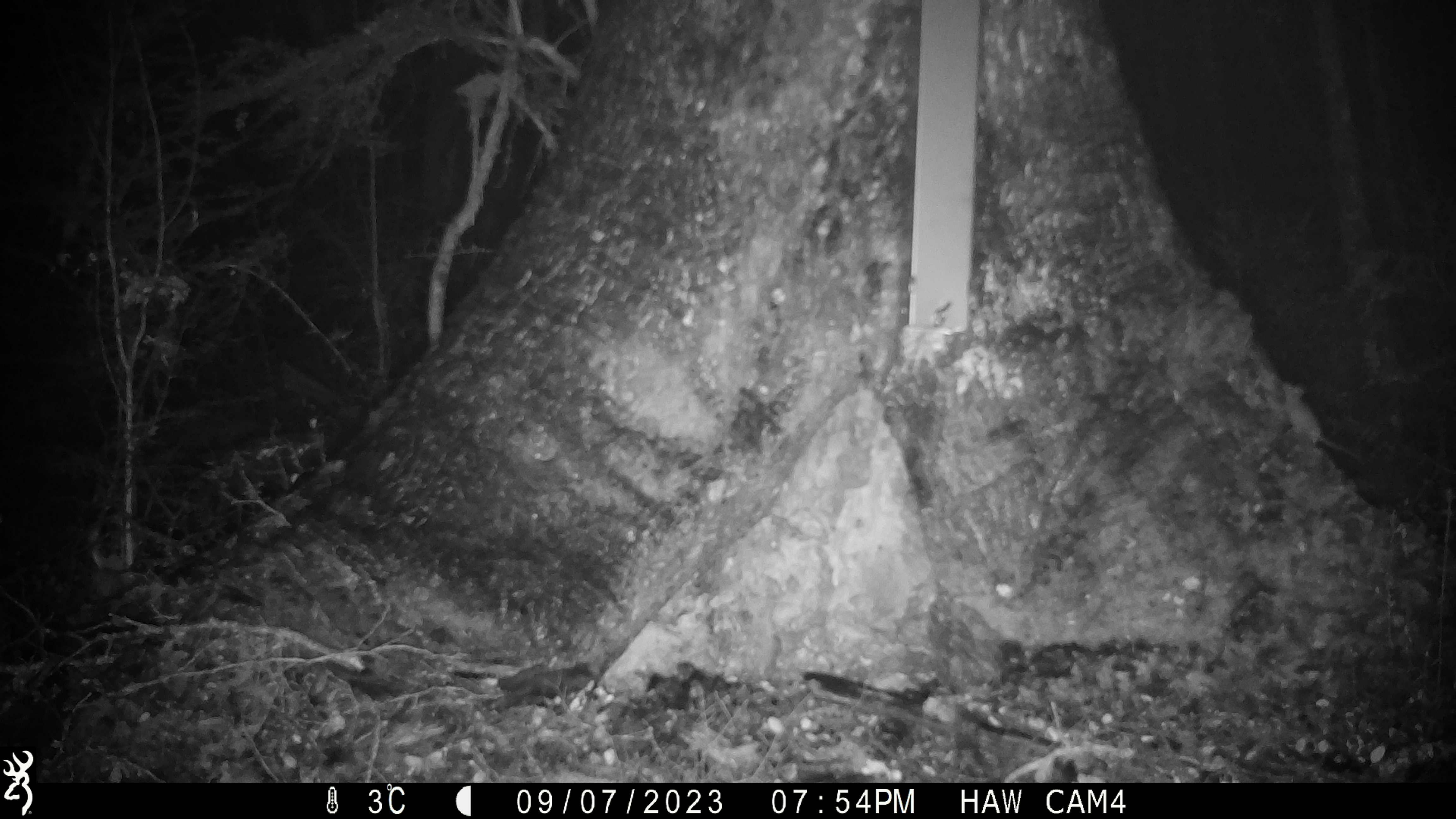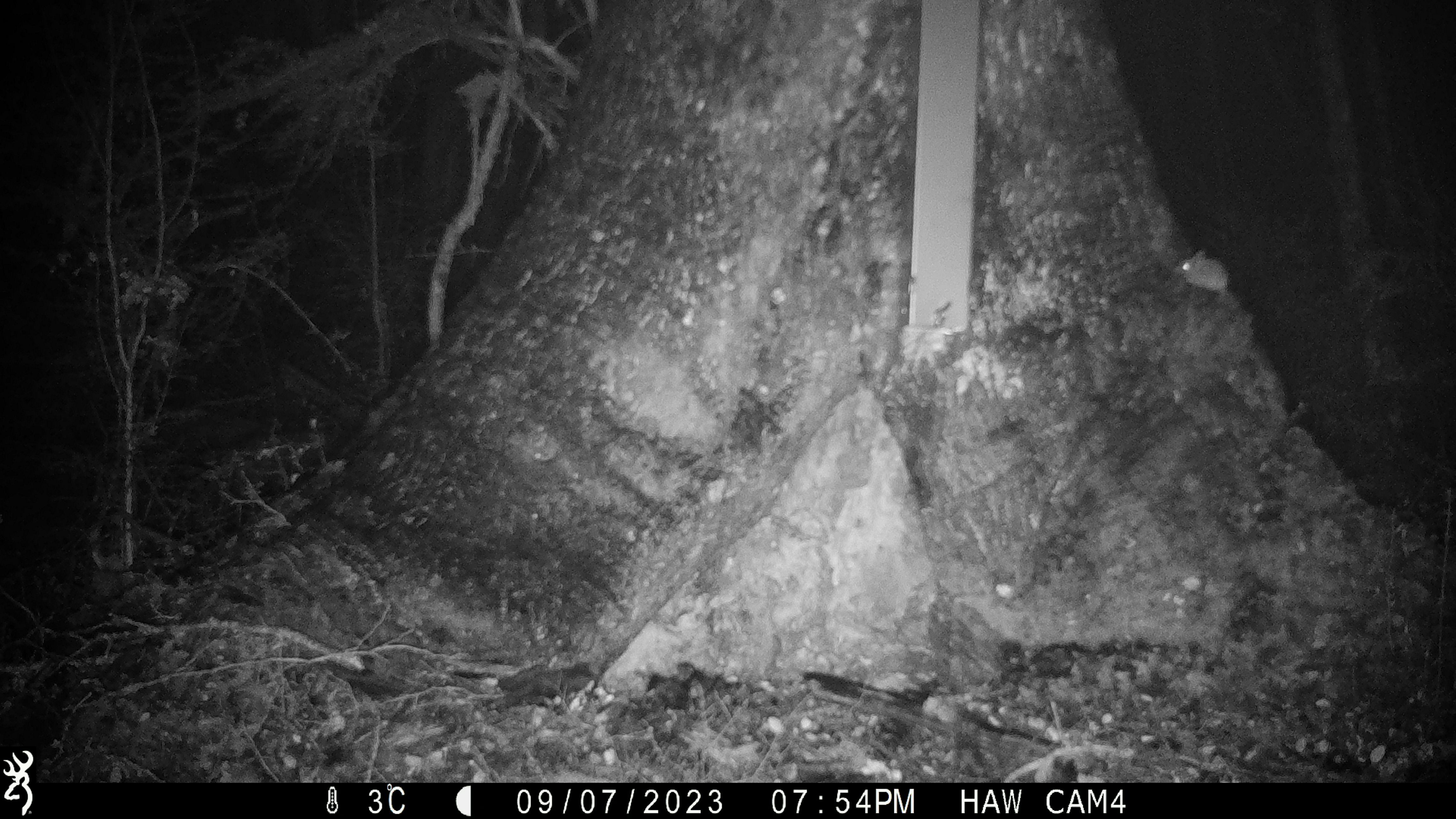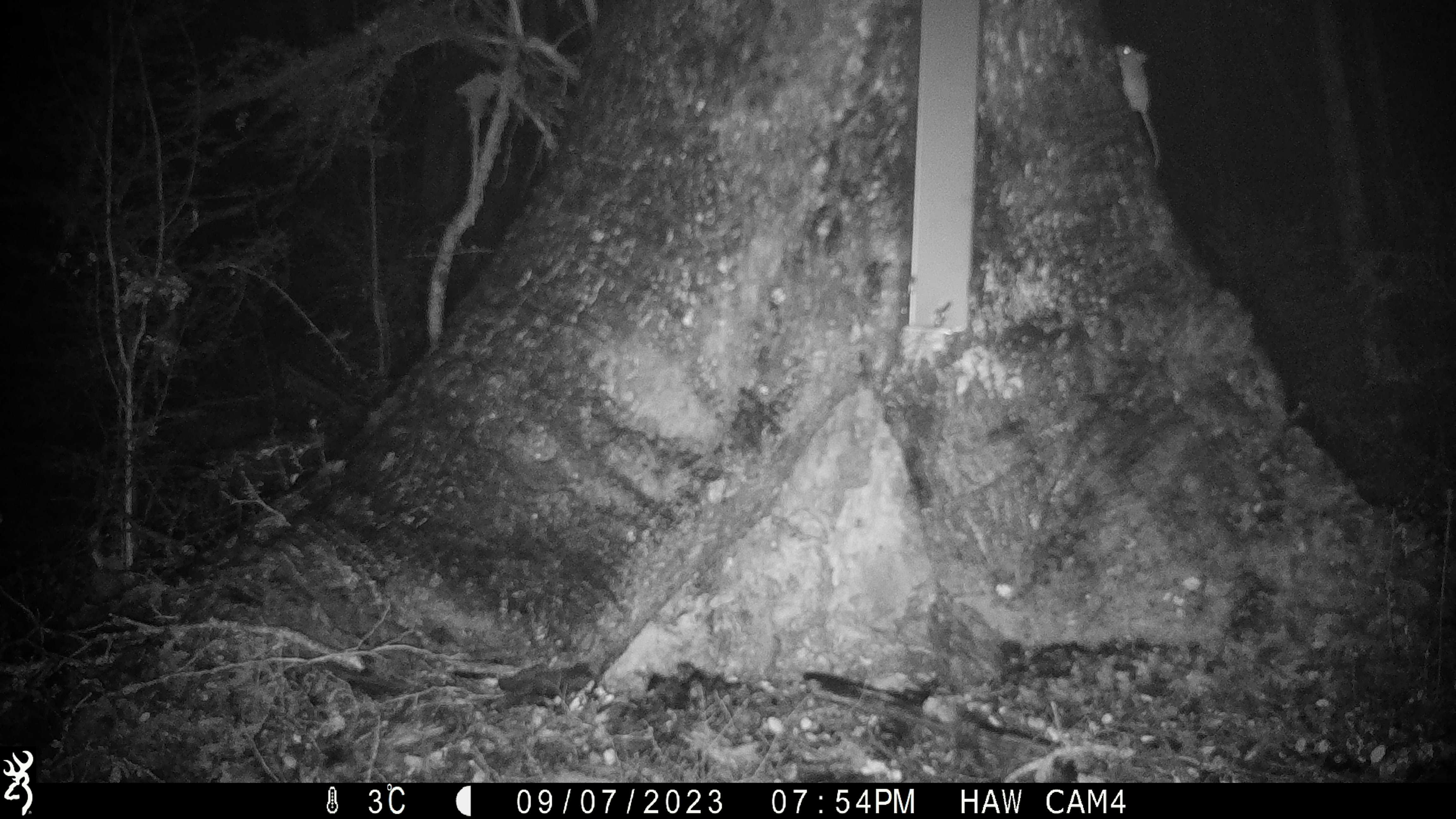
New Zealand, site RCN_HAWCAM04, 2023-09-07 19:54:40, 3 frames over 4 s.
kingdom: Animalia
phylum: Chordata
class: Mammalia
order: Rodentia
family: Muridae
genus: Mus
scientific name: Mus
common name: mouse